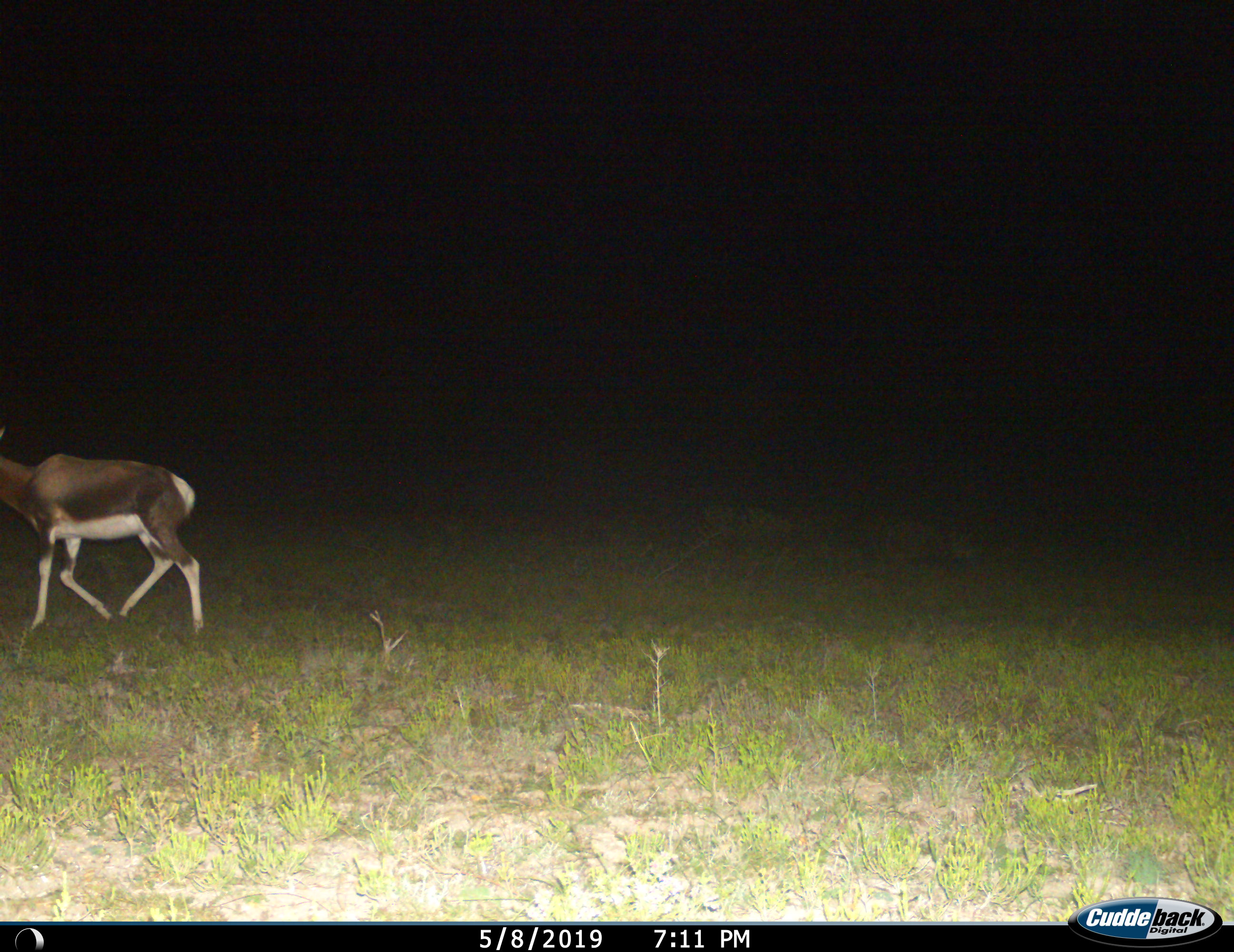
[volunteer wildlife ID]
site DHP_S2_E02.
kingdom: Animalia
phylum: Chordata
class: Mammalia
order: Artiodactyla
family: Bovidae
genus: Damaliscus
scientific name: Damaliscus pygargus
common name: bontebok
Bontebok (Damaliscus pygargus), count 1. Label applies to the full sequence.